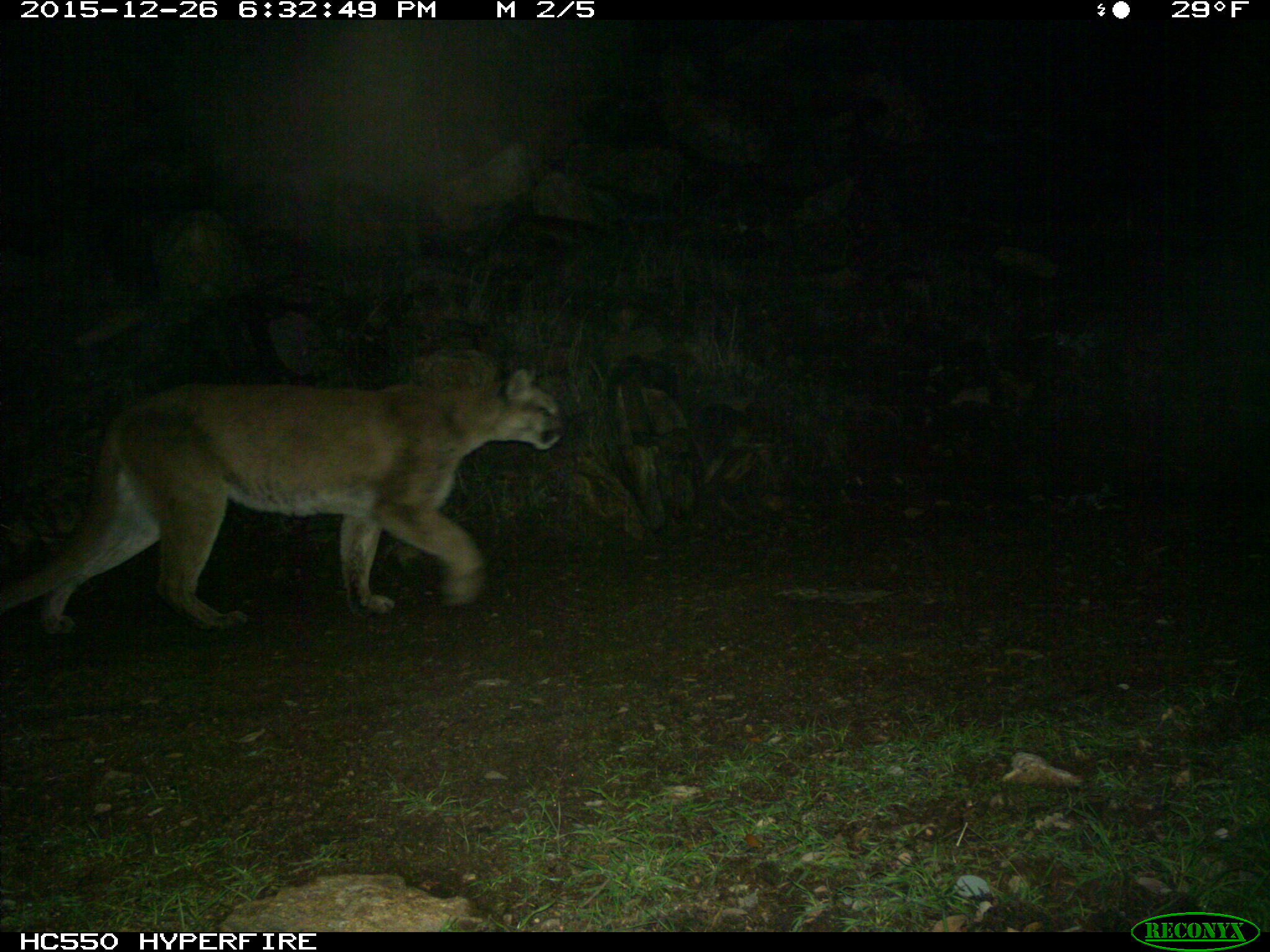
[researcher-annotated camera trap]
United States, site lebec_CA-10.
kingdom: Animalia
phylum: Chordata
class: Mammalia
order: Carnivora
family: Felidae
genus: Puma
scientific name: Puma concolor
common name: mountain lion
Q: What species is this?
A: Puma concolor (mountain lion).